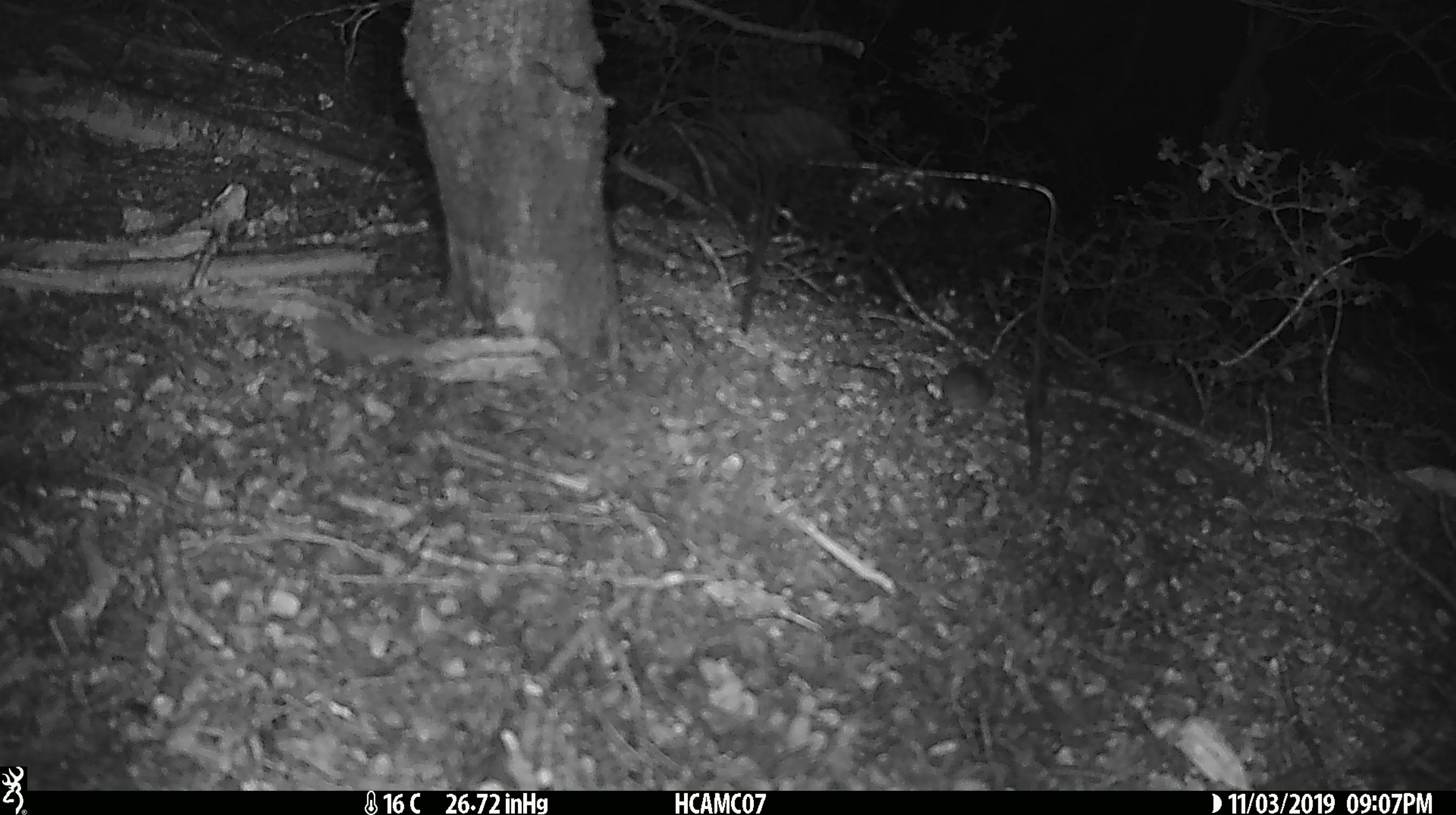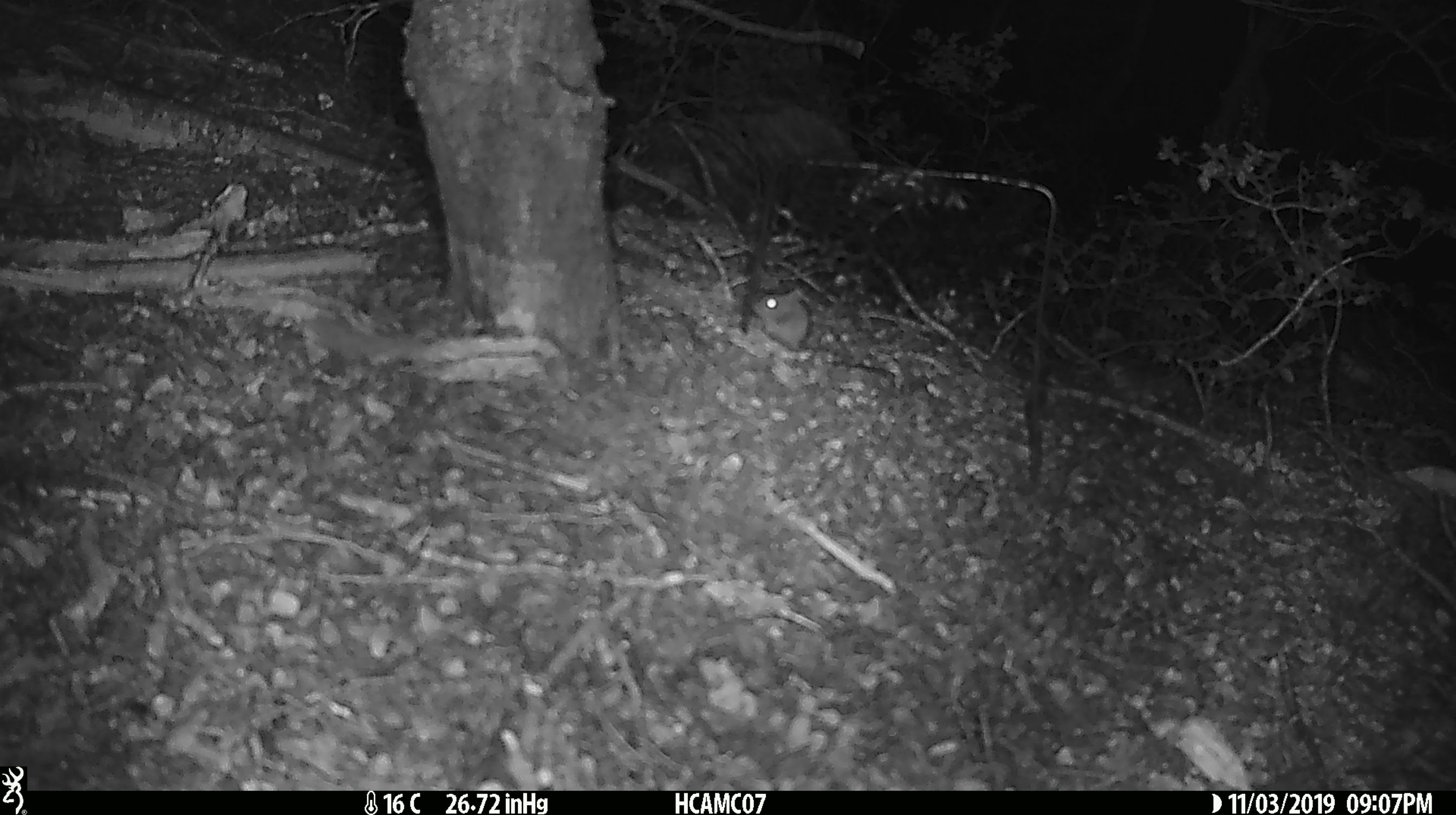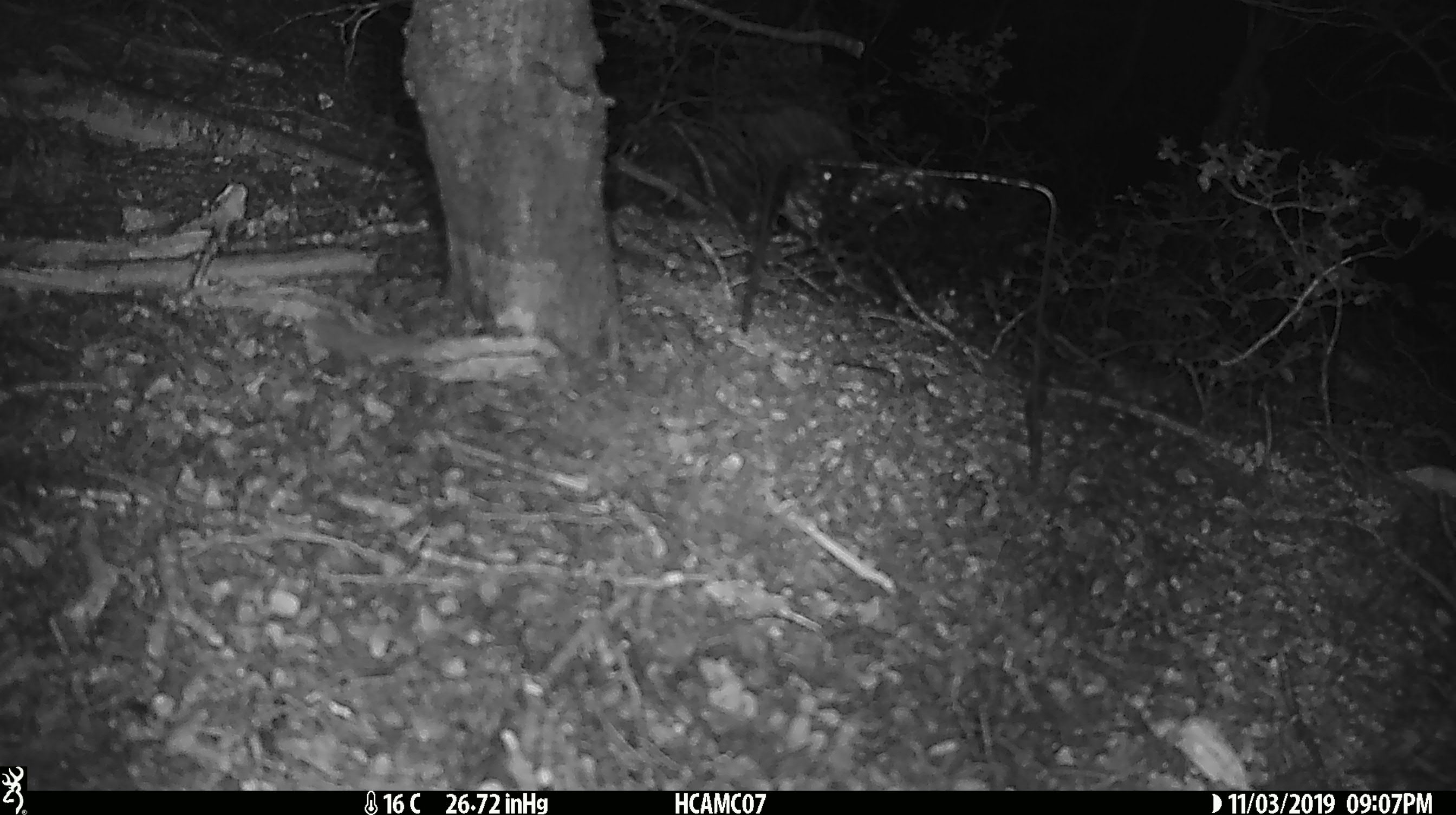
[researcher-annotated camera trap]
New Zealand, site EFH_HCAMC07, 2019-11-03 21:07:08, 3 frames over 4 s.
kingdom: Animalia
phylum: Chordata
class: Mammalia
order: Rodentia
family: Muridae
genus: Mus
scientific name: Mus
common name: mouse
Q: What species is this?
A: Mouse (Mus).